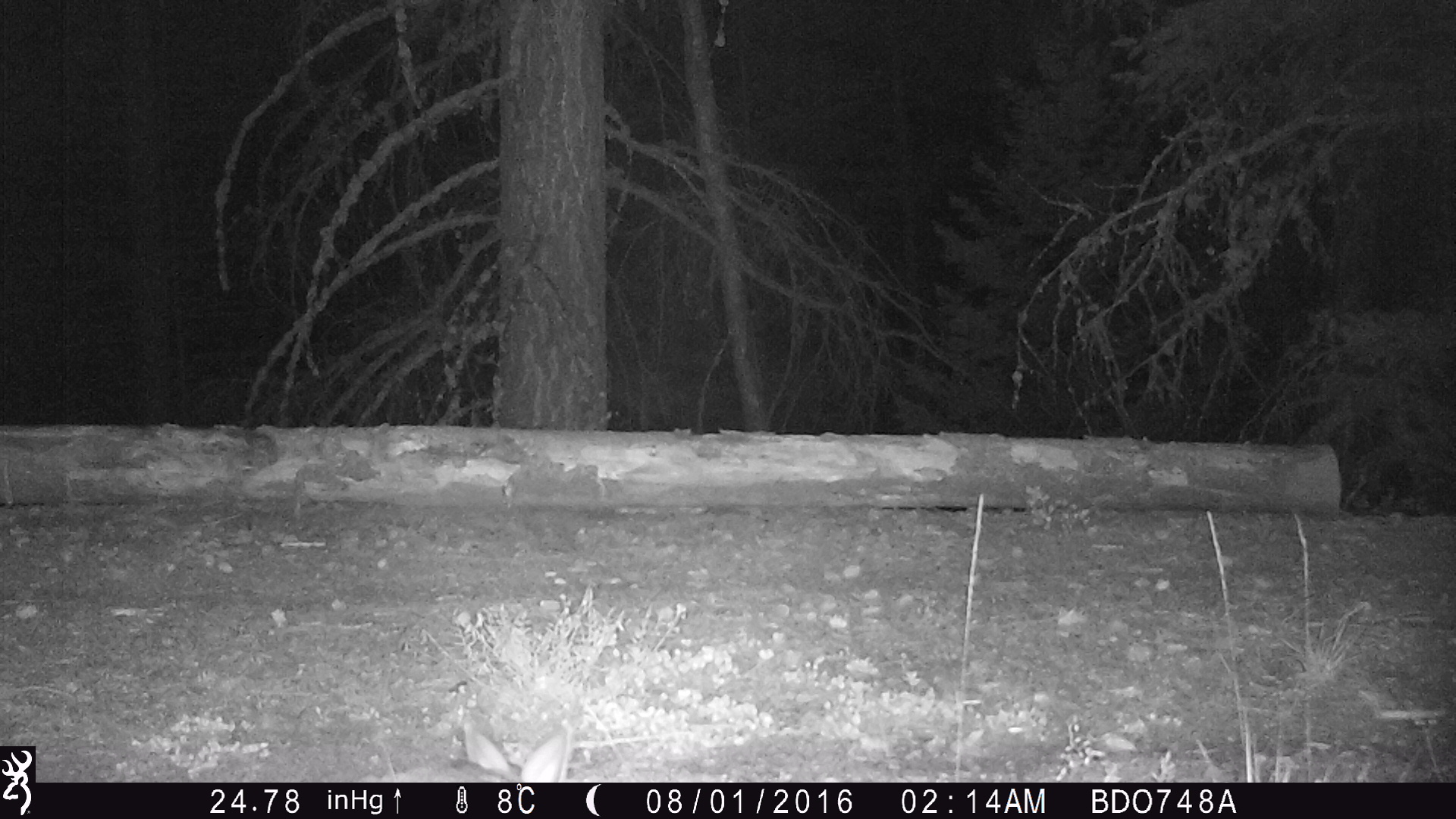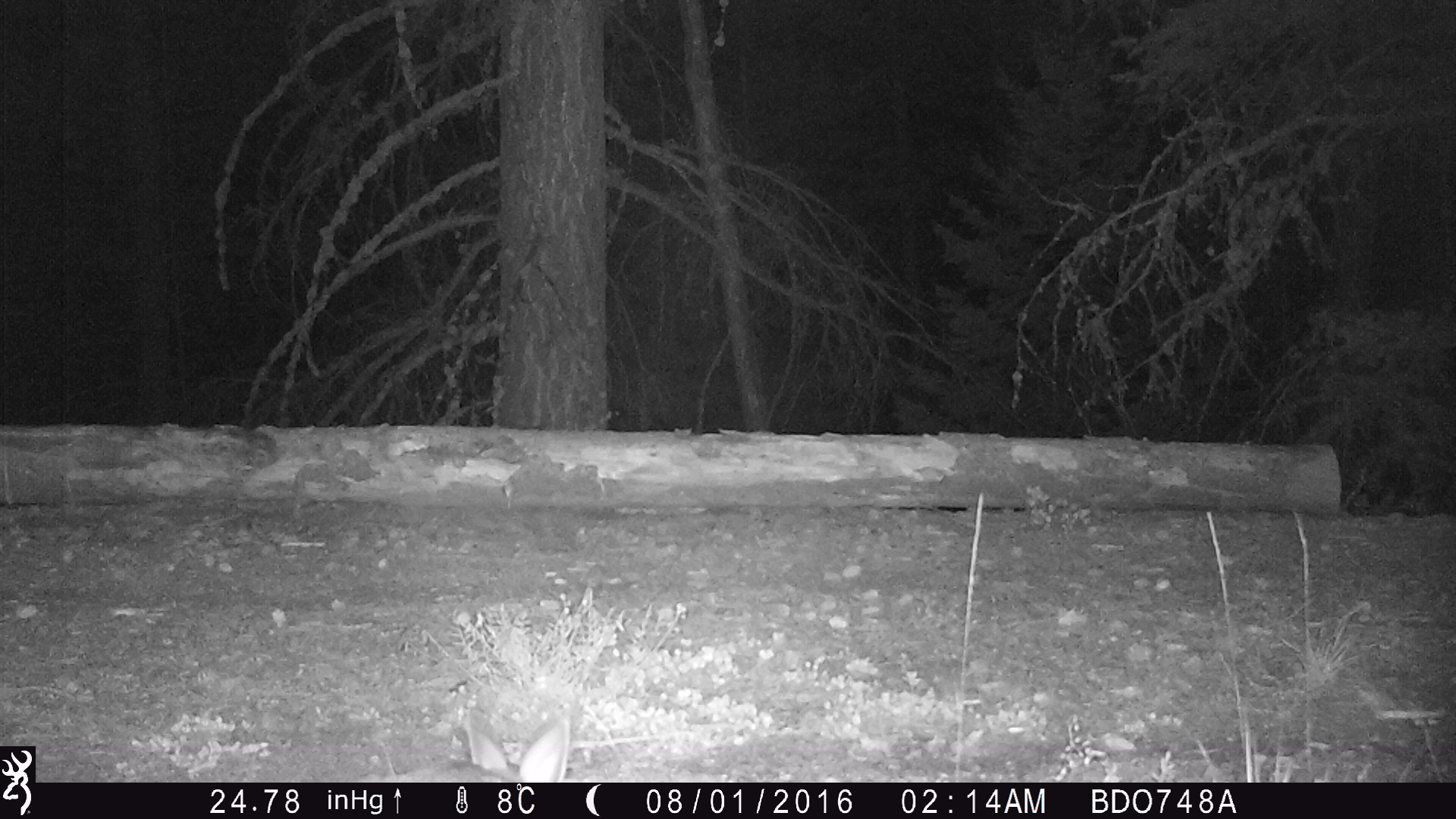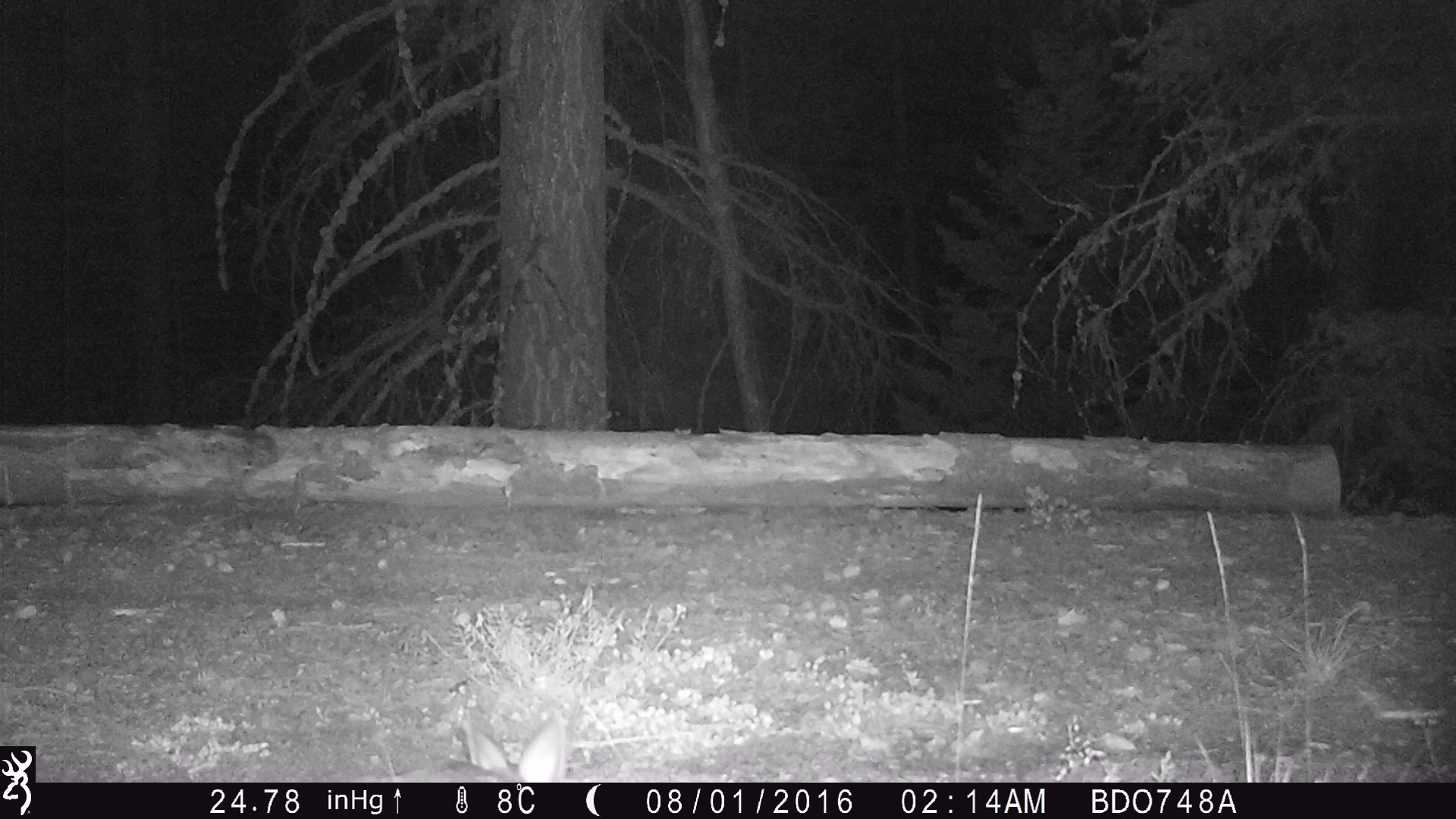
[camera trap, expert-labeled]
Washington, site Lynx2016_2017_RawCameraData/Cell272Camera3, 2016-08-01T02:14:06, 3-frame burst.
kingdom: Animalia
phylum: Chordata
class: Mammalia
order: Lagomorpha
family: Leporidae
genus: Lepus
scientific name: Lepus americanus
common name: snowshoe hare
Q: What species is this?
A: Lepus americanus (snowshoe hare).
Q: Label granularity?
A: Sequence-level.